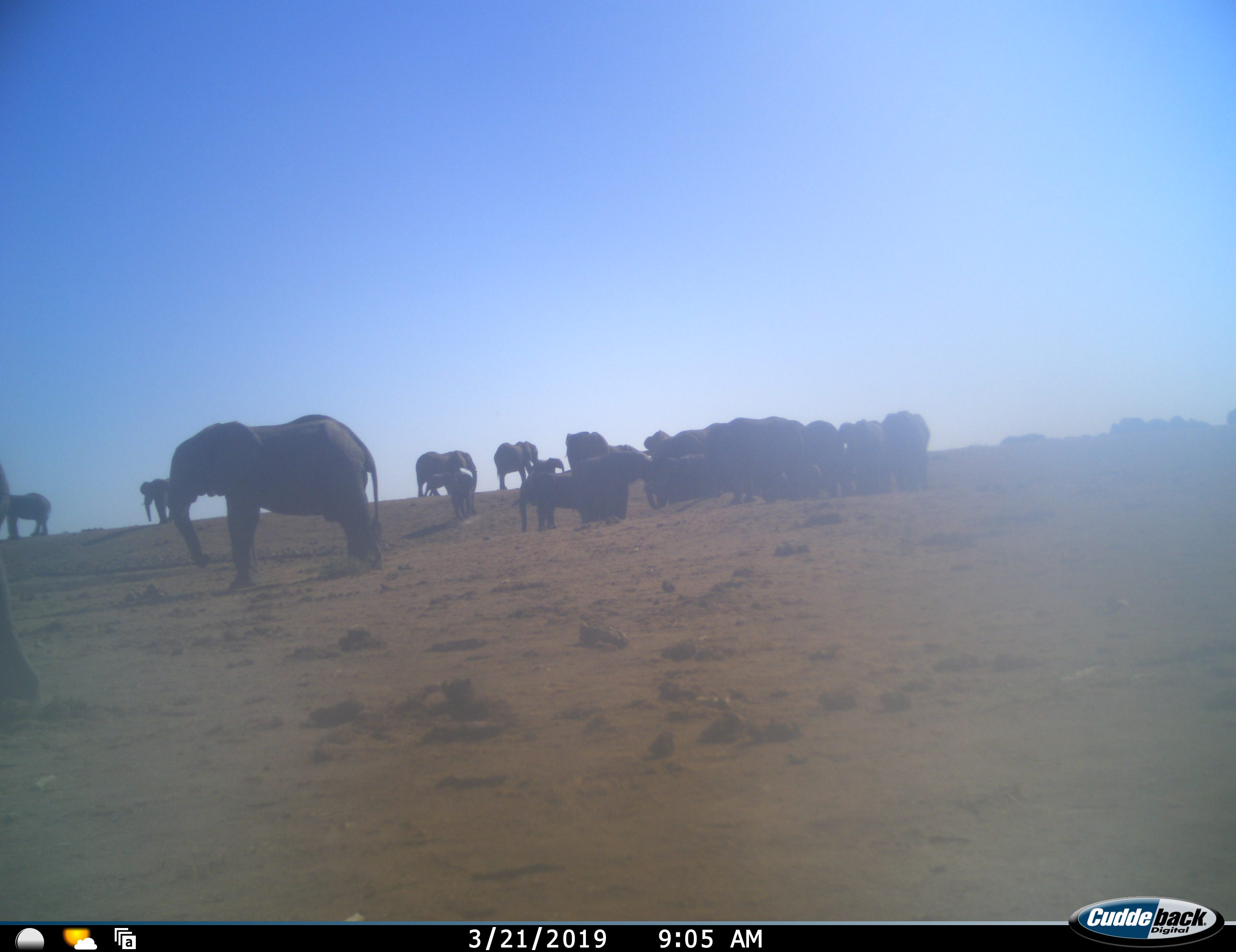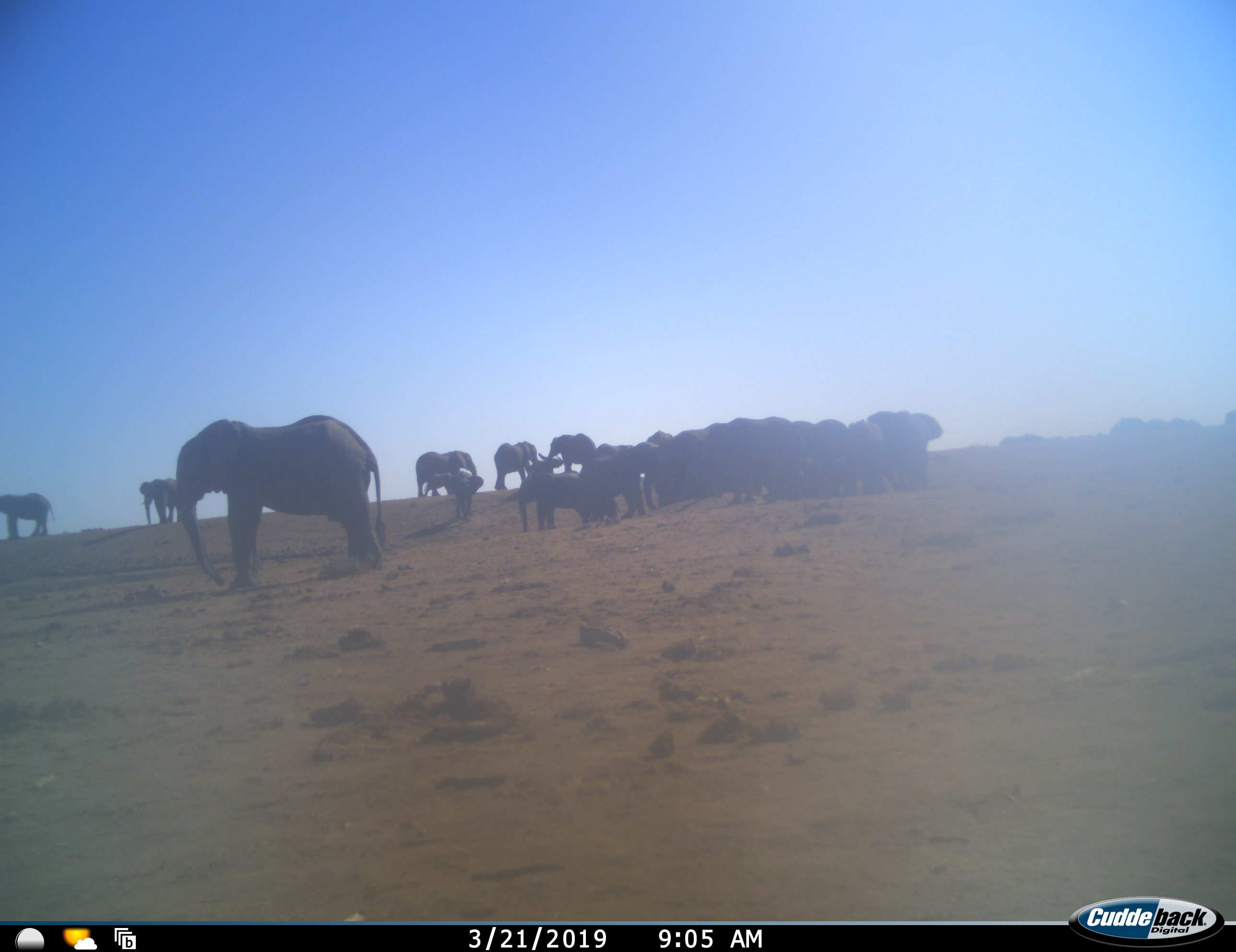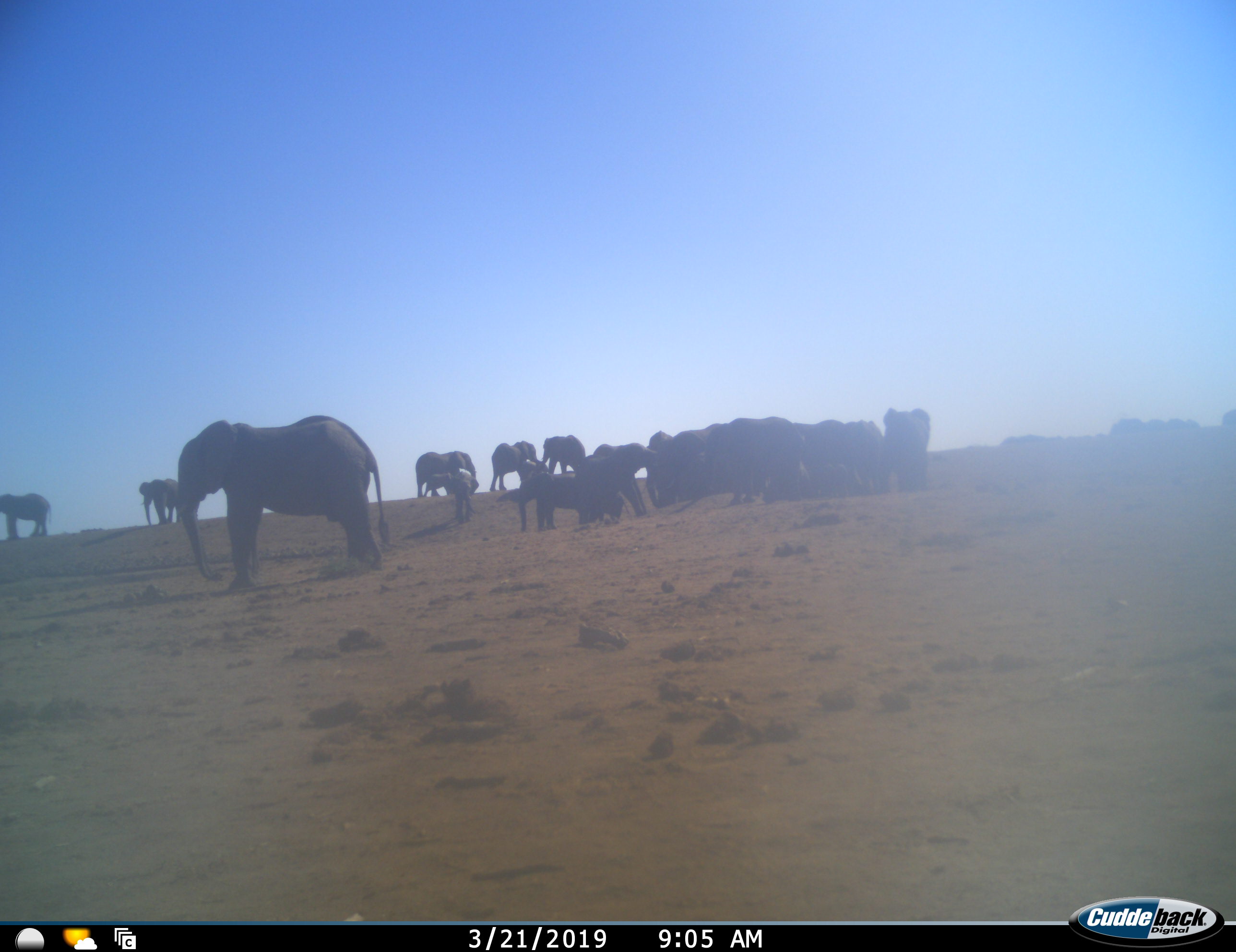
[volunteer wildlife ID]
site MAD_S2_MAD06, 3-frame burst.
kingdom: Animalia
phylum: Chordata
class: Mammalia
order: Proboscidea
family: Elephantidae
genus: Loxodonta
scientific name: Loxodonta africana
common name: african bush elephant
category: elephant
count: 11-50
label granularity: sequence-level